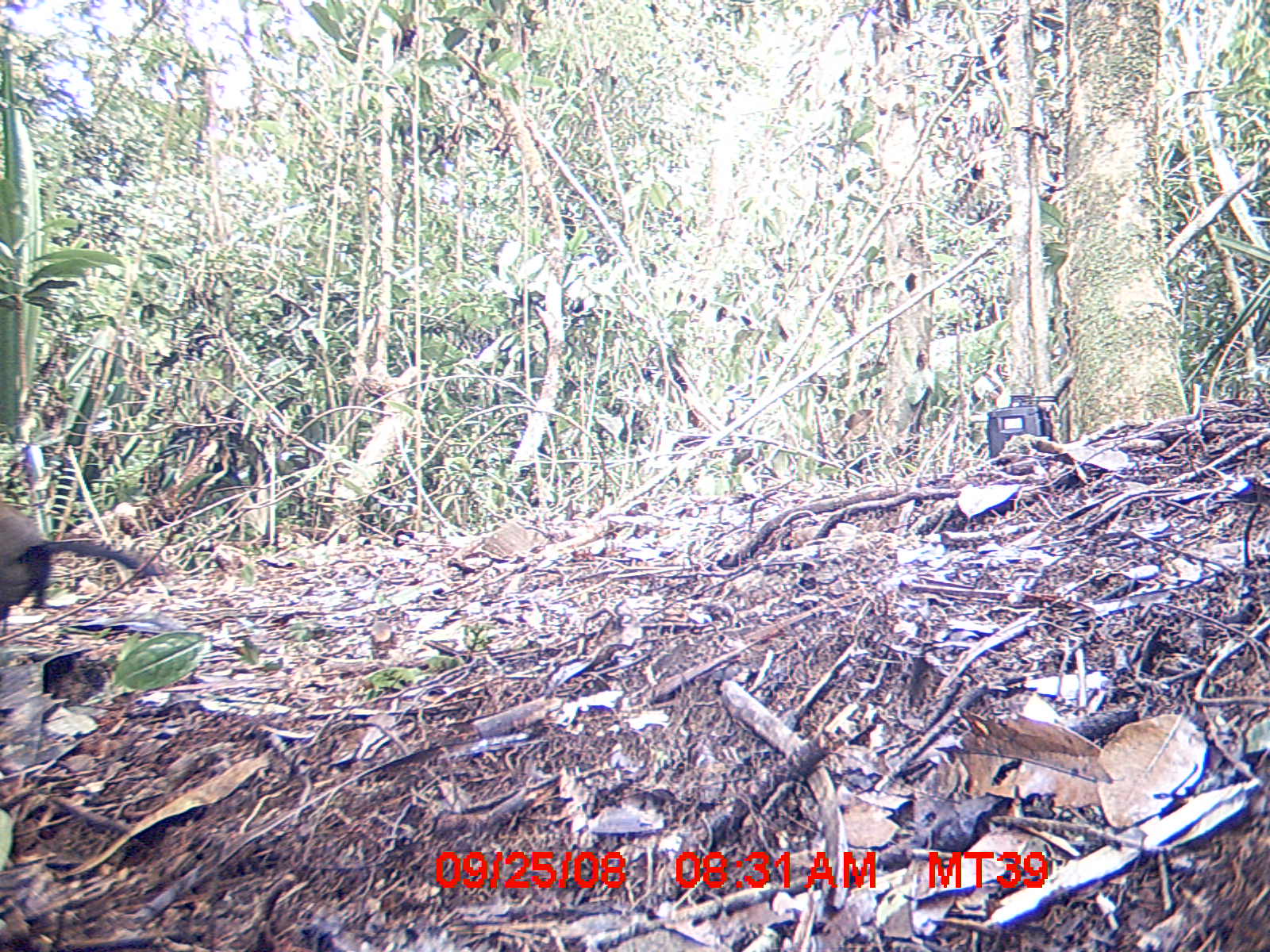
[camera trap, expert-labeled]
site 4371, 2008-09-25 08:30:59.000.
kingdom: Animalia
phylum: Chordata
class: Aves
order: Cuculiformes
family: Cuculidae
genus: Coua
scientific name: Coua serriana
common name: red-breasted coua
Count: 1.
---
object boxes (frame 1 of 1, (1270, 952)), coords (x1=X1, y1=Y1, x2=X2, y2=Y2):
coua serriana: (x1=0, y1=499, x2=166, y2=623)